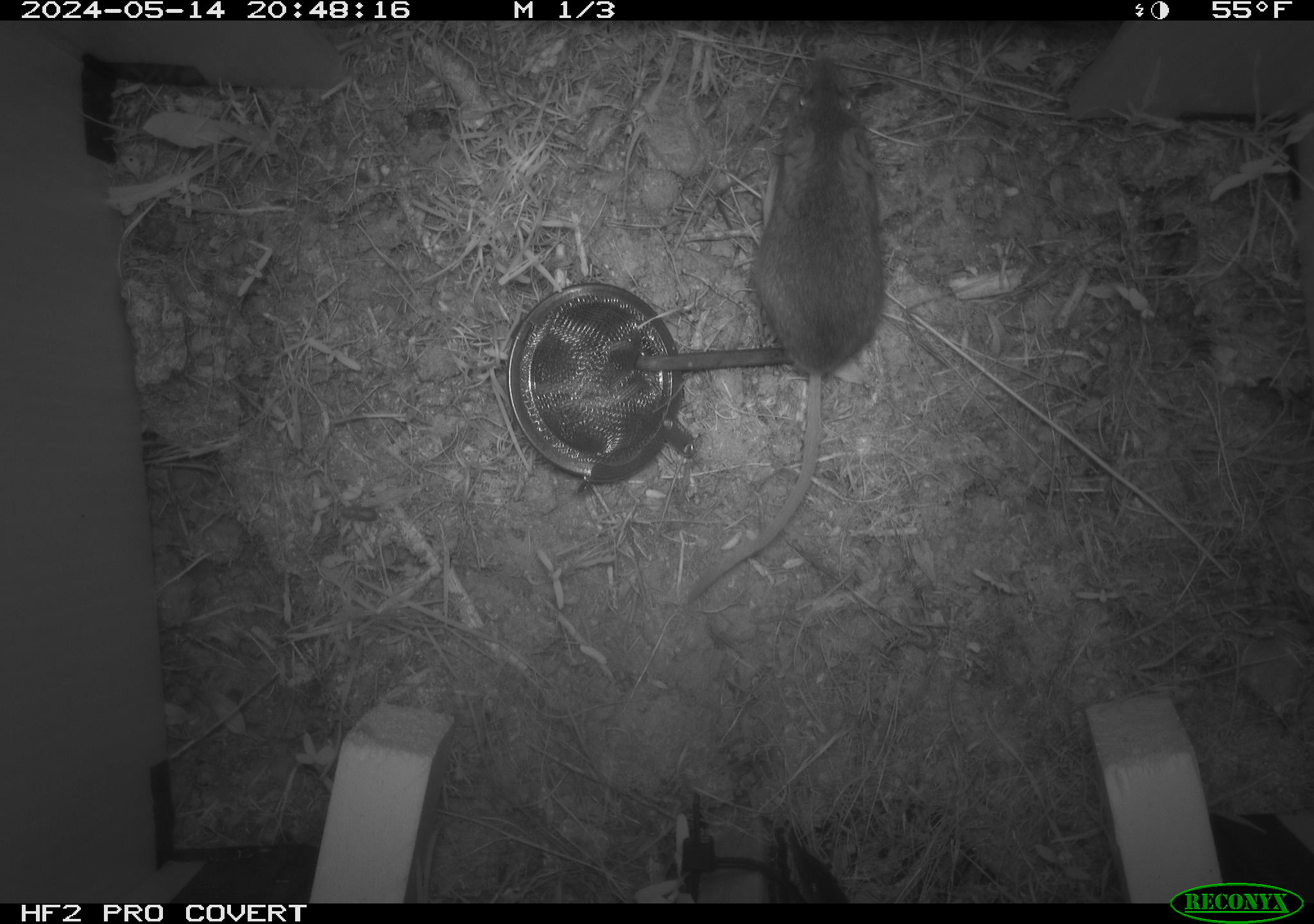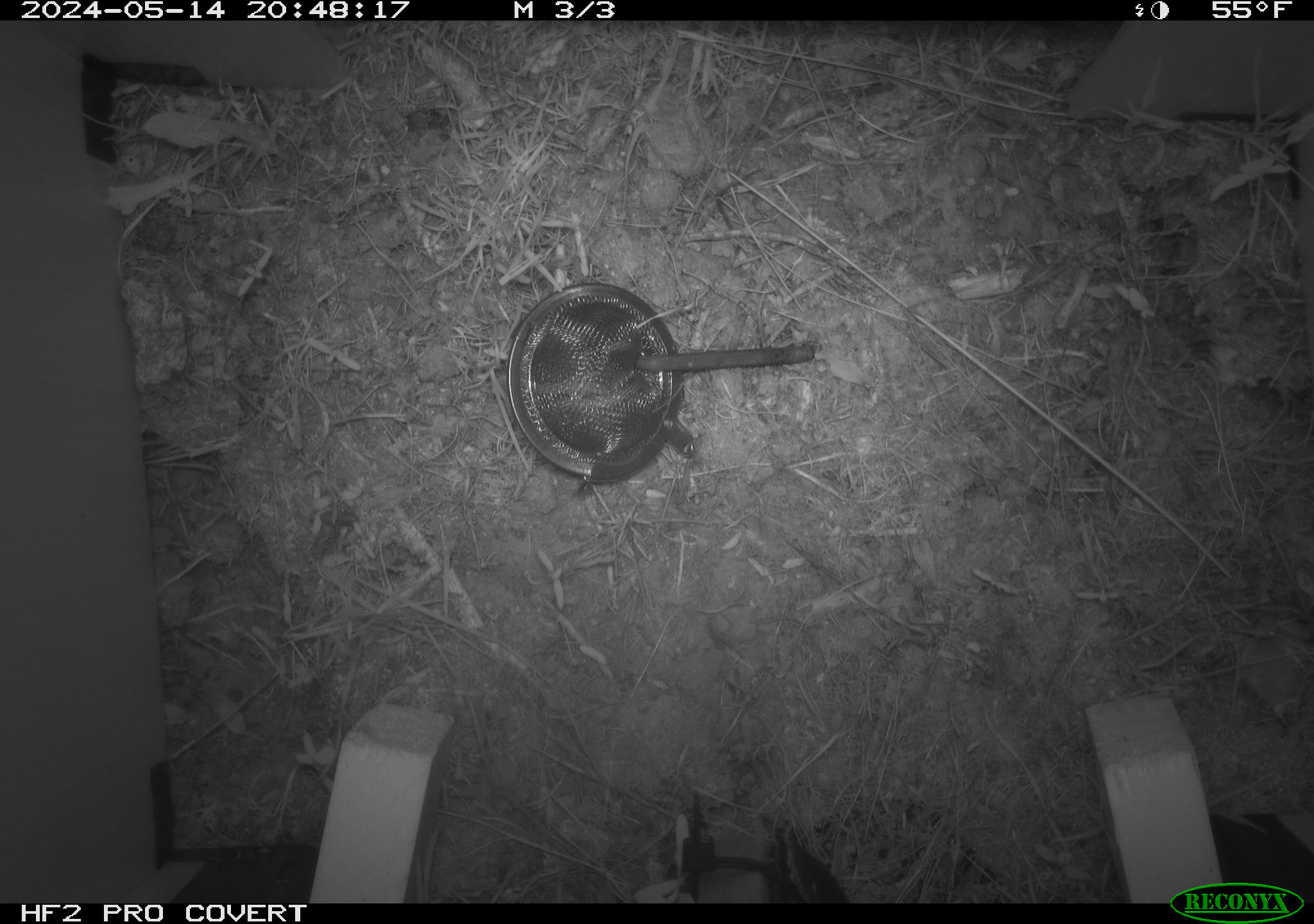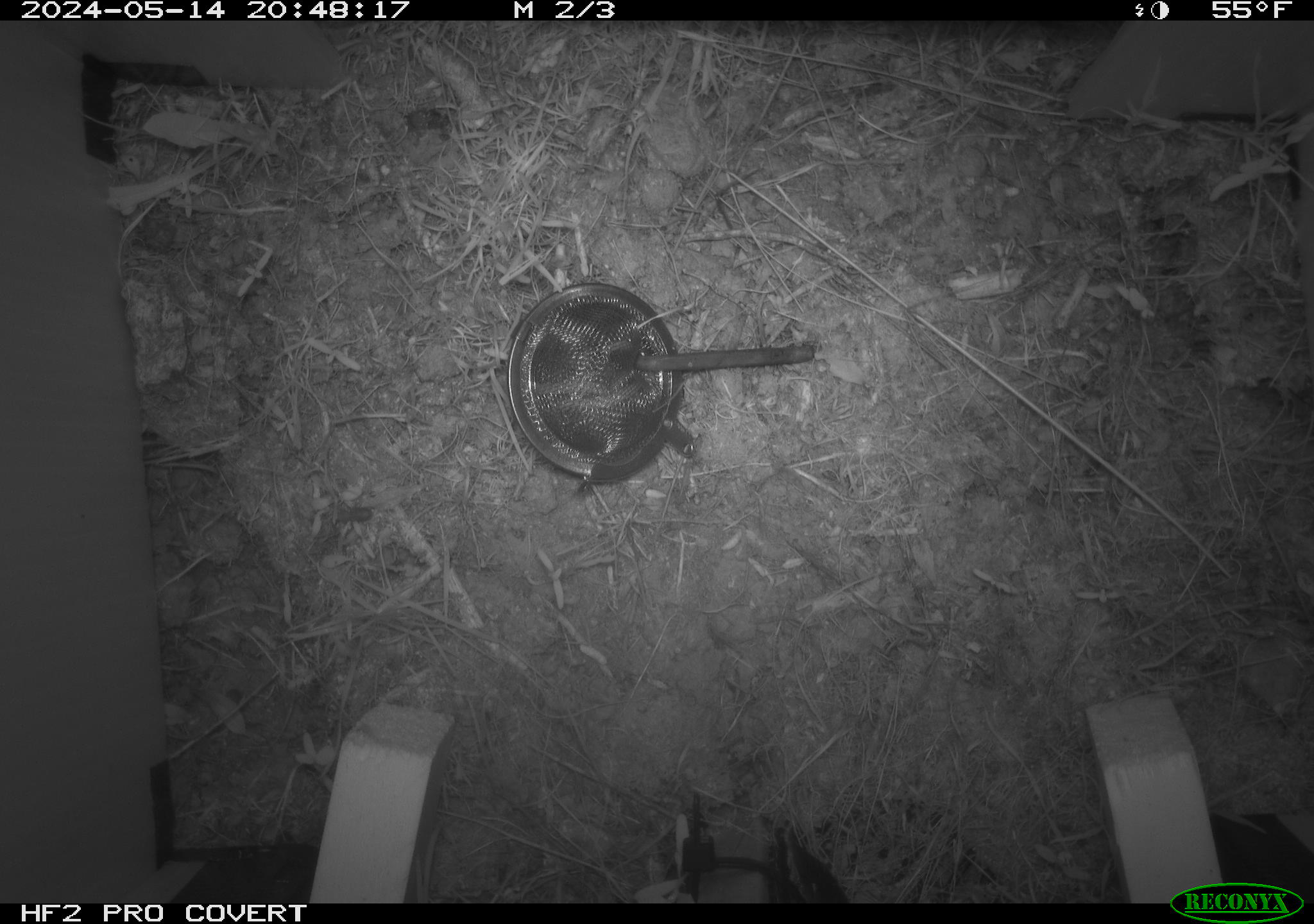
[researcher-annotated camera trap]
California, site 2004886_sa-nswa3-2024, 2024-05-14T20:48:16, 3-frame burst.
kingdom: Animalia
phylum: Chordata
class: Mammalia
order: Rodentia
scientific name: Rodentia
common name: rodent